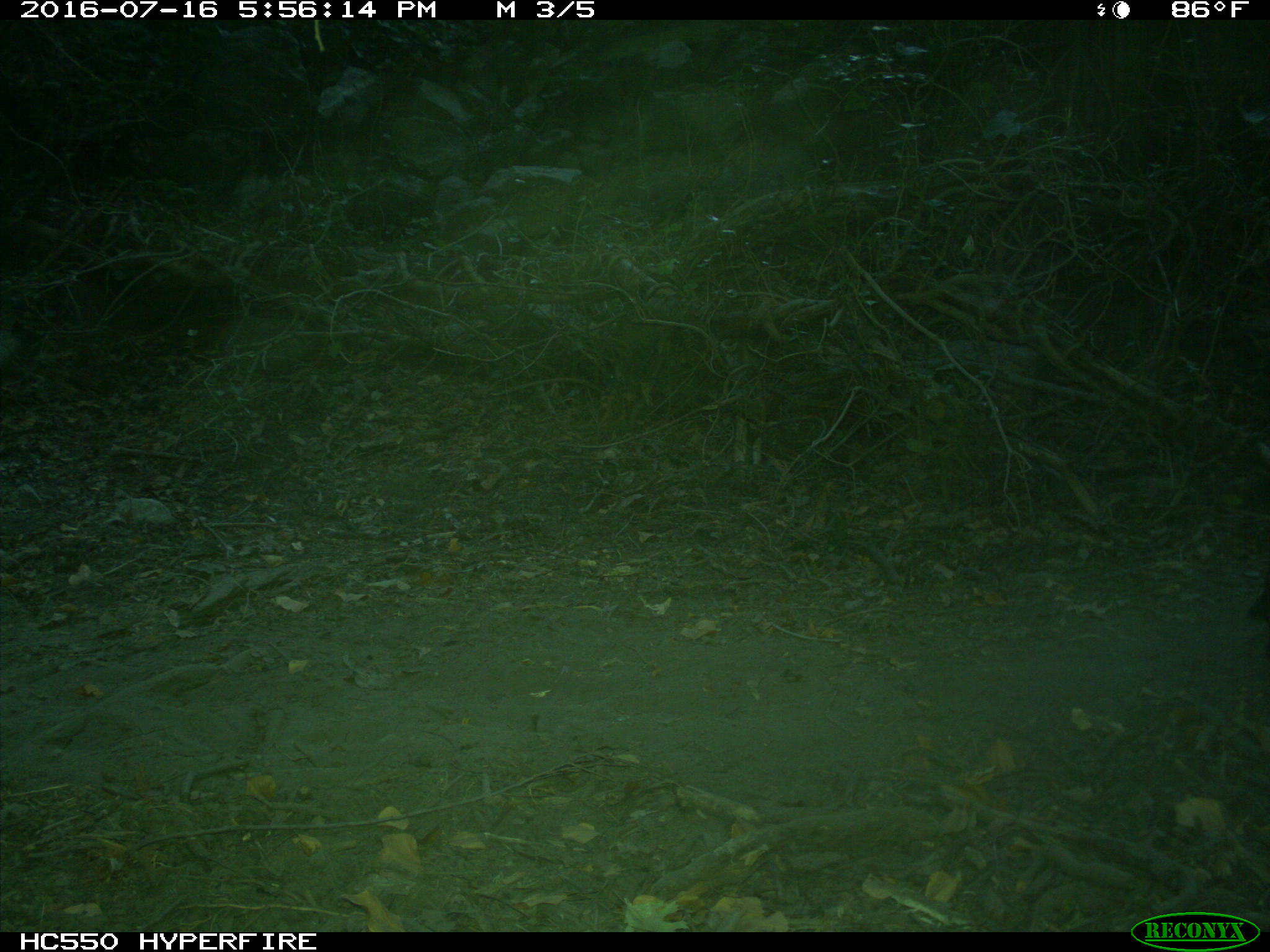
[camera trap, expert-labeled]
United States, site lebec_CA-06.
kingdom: Animalia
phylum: Chordata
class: Mammalia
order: Artiodactyla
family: Bovidae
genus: Bos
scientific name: Bos taurus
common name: domestic cow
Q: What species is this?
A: Bos taurus (domestic cow).